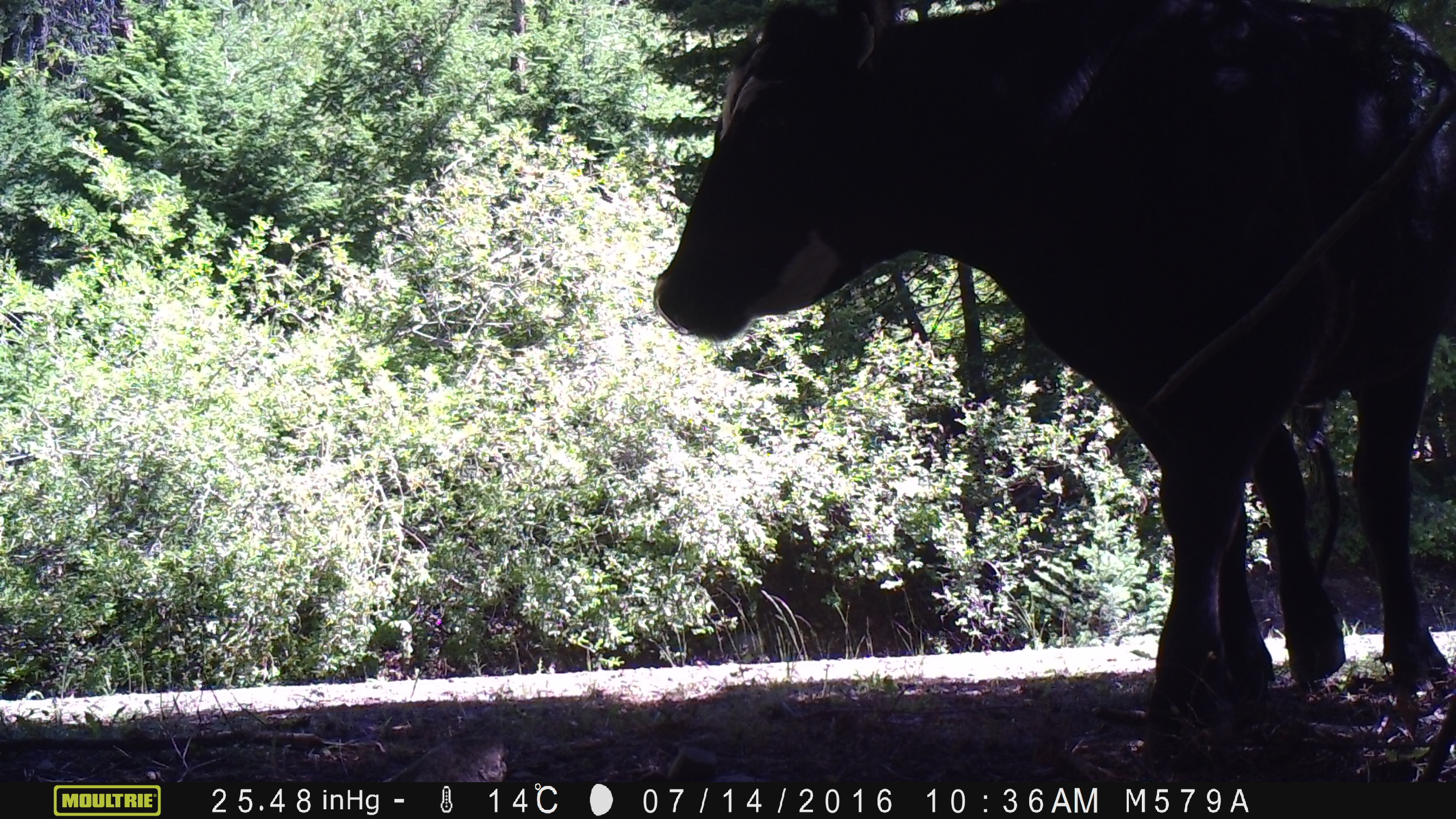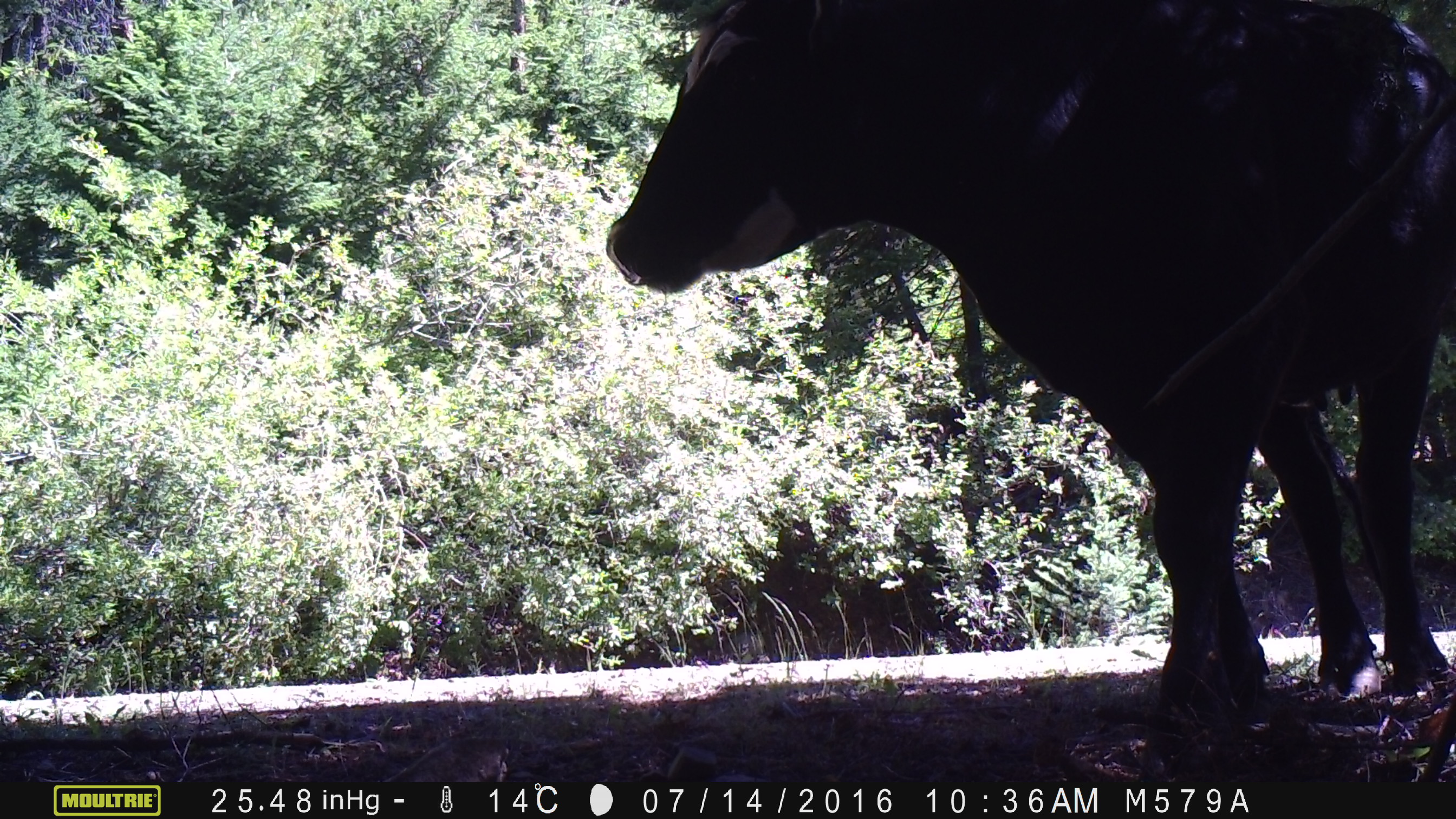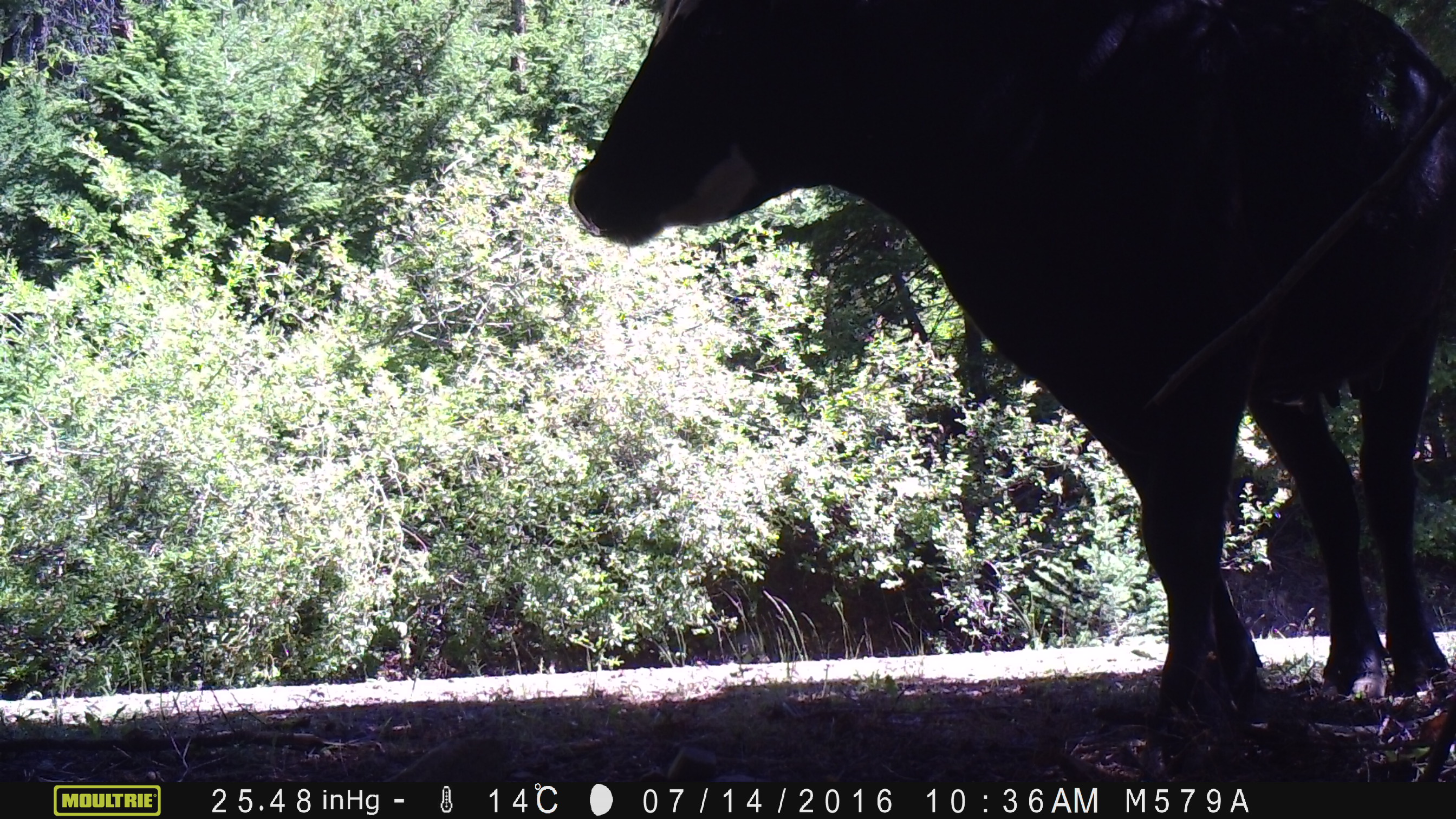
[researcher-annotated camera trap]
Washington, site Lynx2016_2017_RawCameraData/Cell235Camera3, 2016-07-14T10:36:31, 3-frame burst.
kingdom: Animalia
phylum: Chordata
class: Mammalia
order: Artiodactyla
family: Bovidae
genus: Bos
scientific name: Bos taurus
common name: domestic cattle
Domestic cattle (Bos taurus). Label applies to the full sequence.